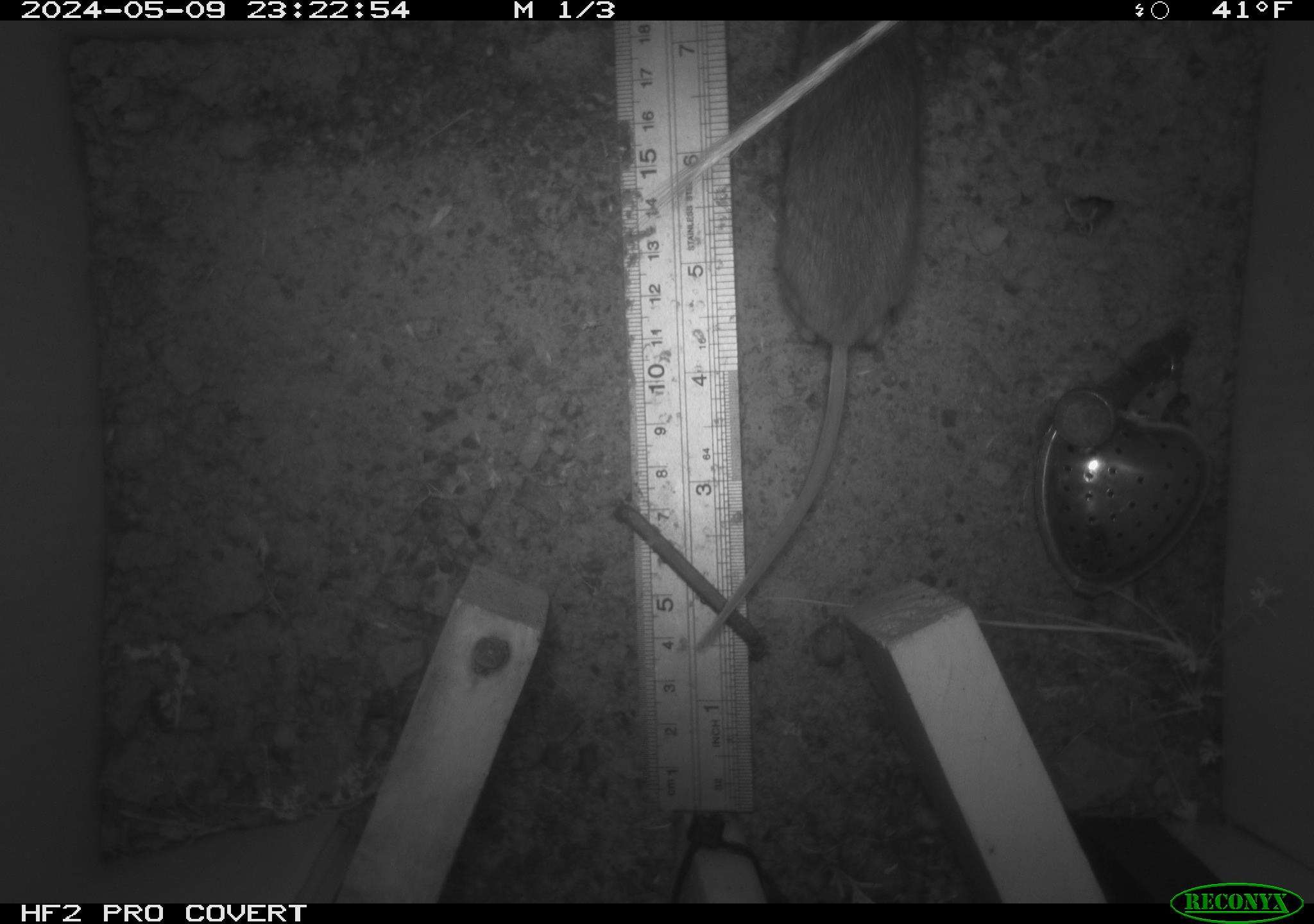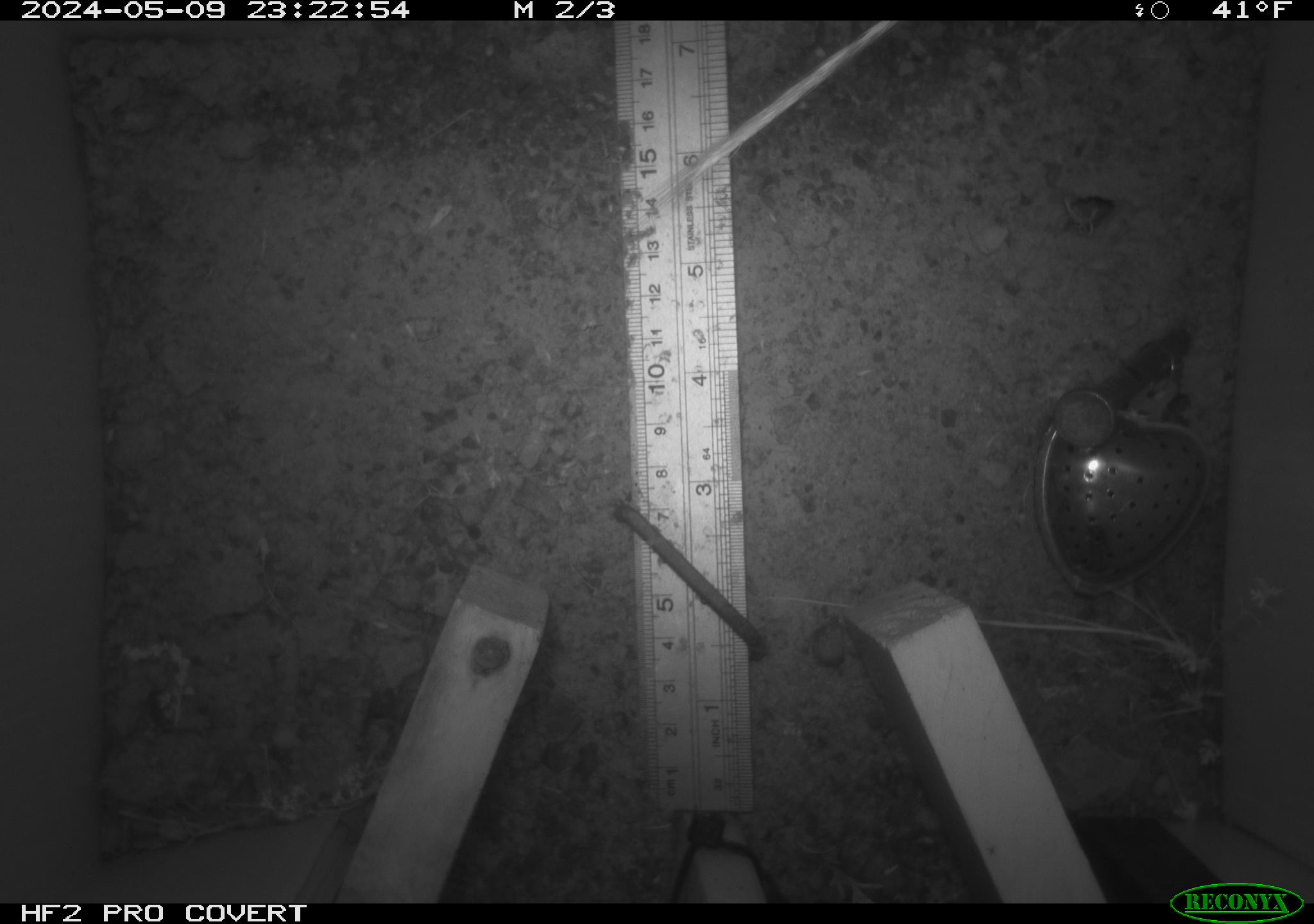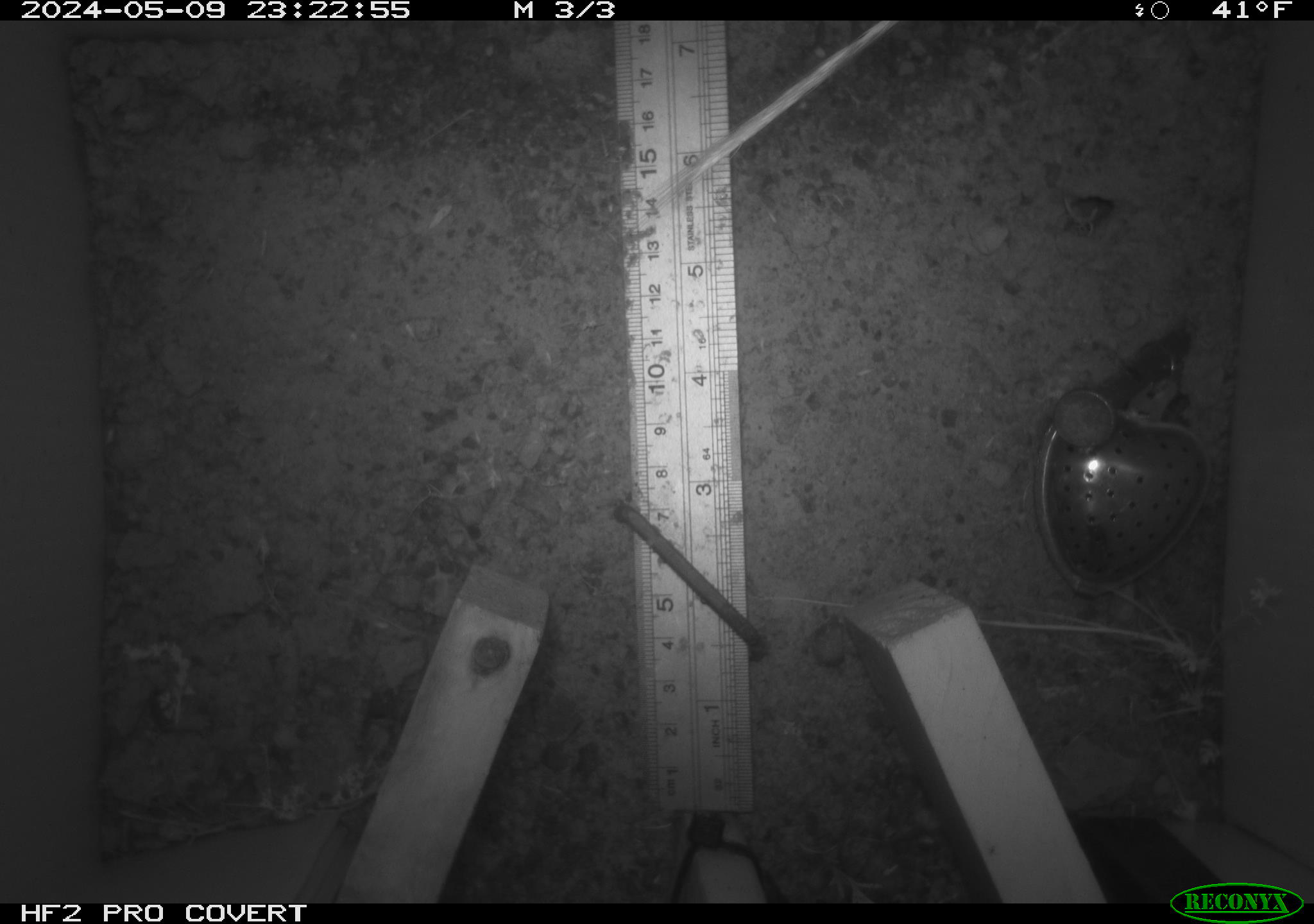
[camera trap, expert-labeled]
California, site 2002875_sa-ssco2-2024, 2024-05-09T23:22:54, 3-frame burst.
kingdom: Animalia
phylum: Chordata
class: Mammalia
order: Rodentia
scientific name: Rodentia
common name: mouse species